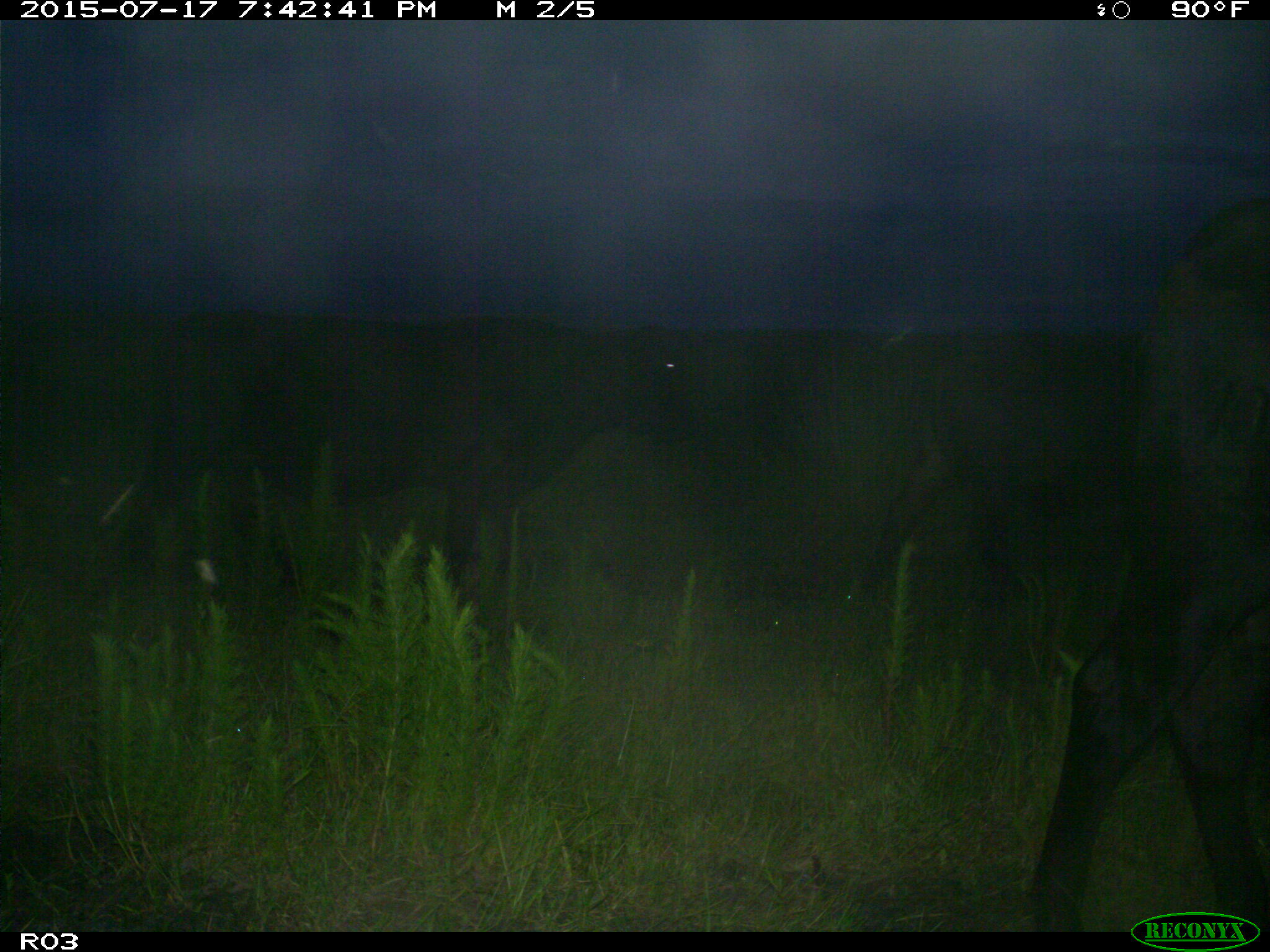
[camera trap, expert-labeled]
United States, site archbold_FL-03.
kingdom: Animalia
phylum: Chordata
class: Mammalia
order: Artiodactyla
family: Bovidae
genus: Bos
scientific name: Bos taurus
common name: domestic cow